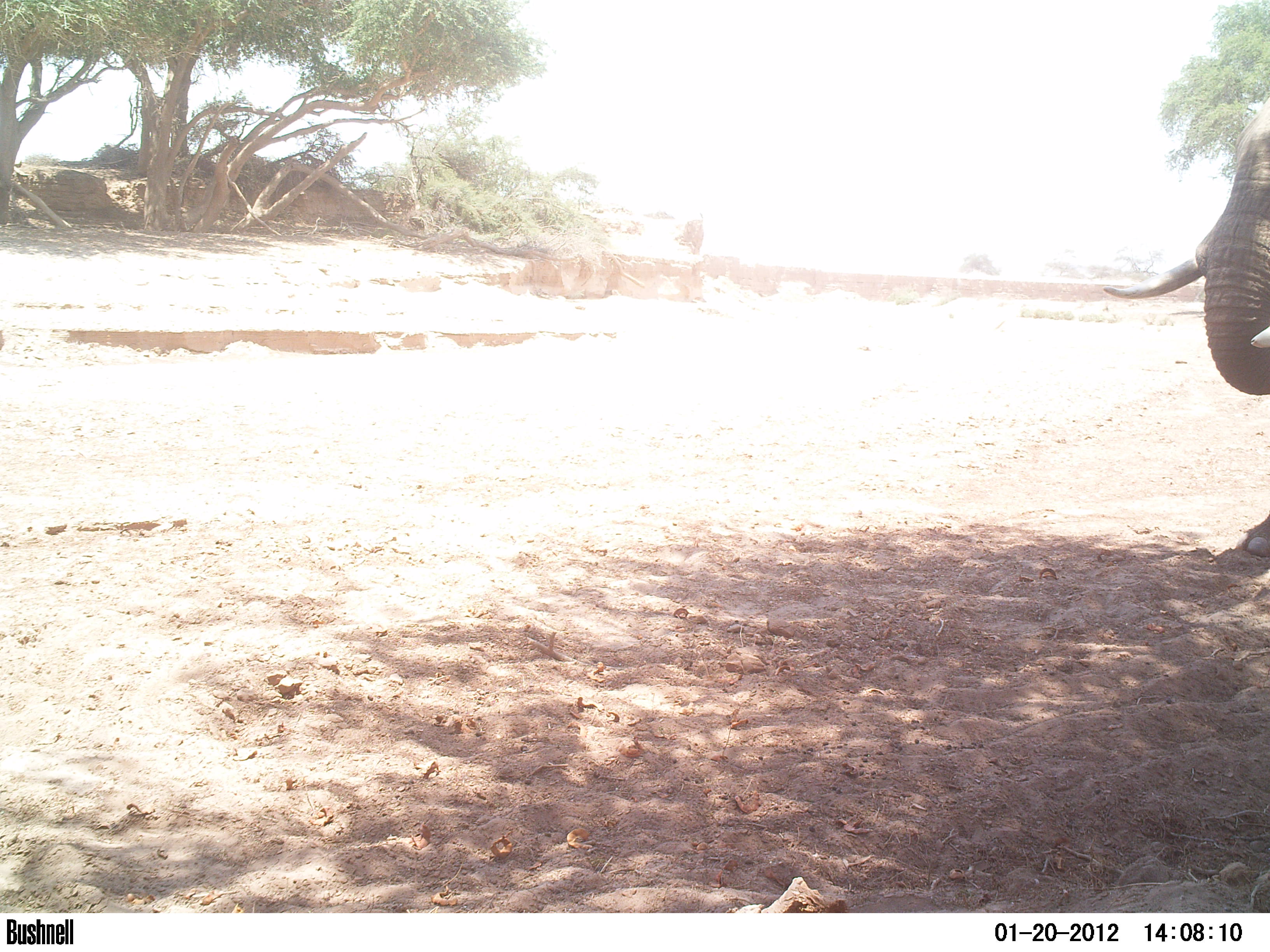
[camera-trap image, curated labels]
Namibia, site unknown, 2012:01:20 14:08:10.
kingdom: Animalia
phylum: Chordata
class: Mammalia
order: Proboscidea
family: Elephantidae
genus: Loxodonta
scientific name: Loxodonta africana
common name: african elephant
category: loxodanta africana